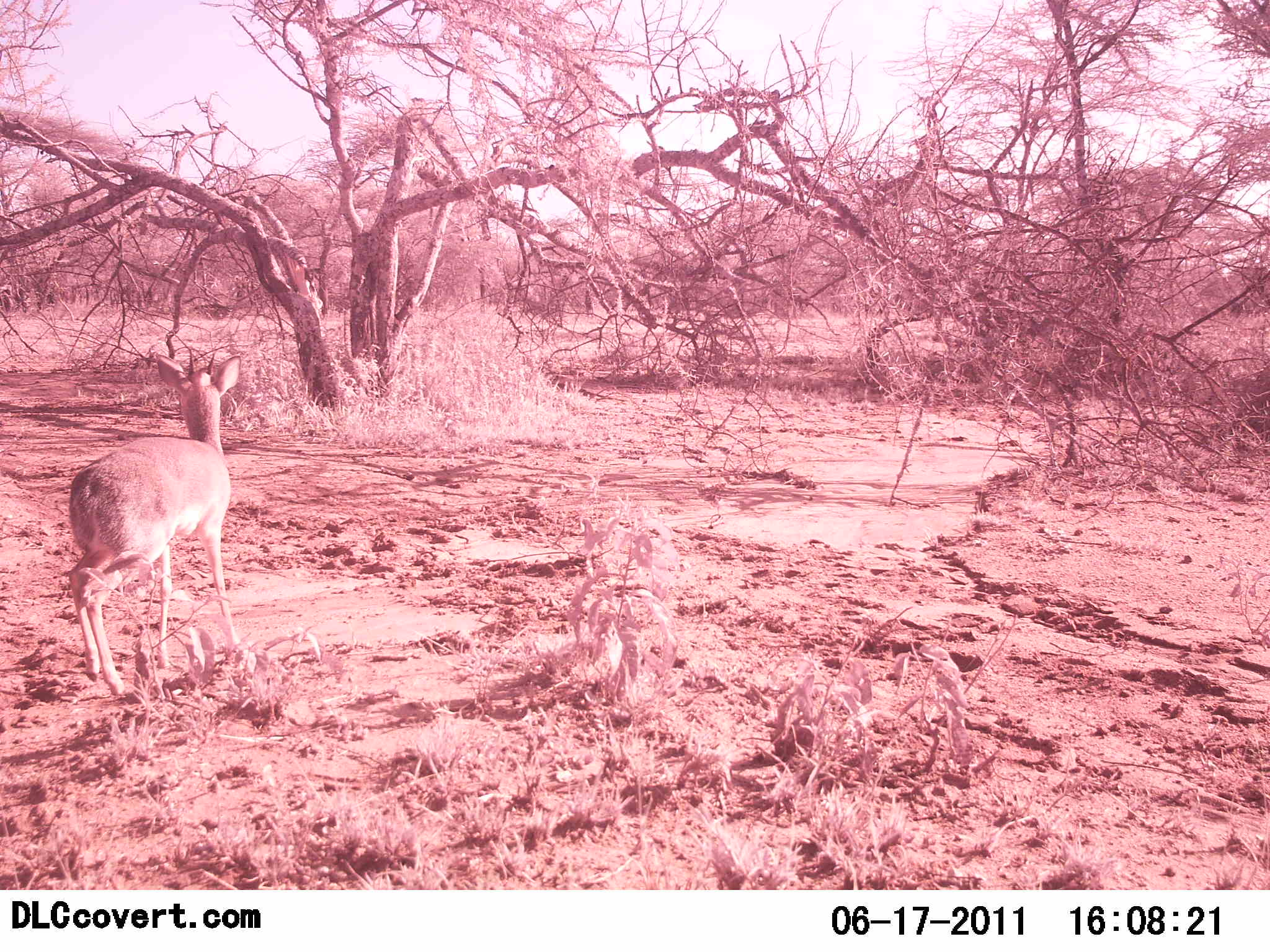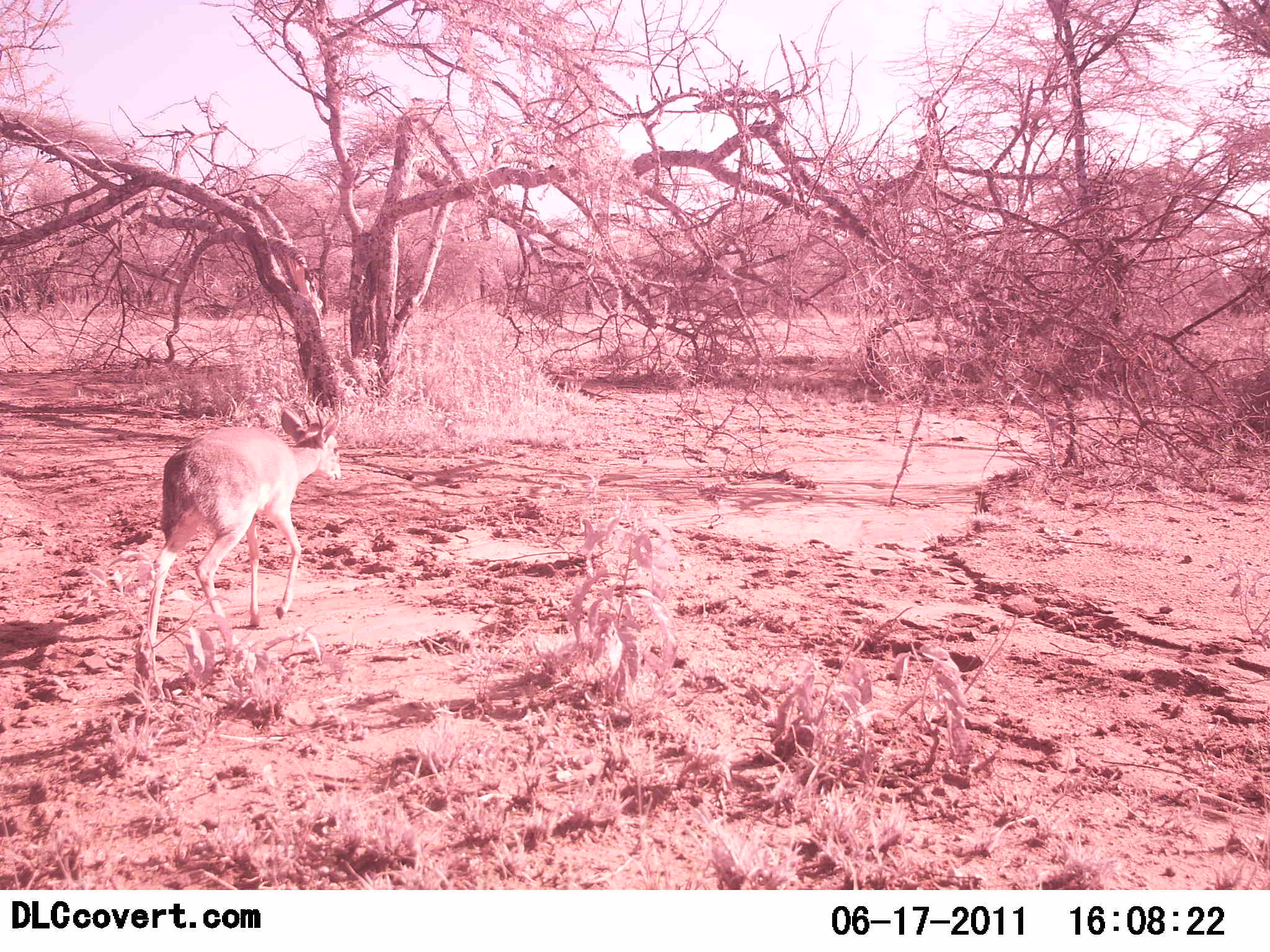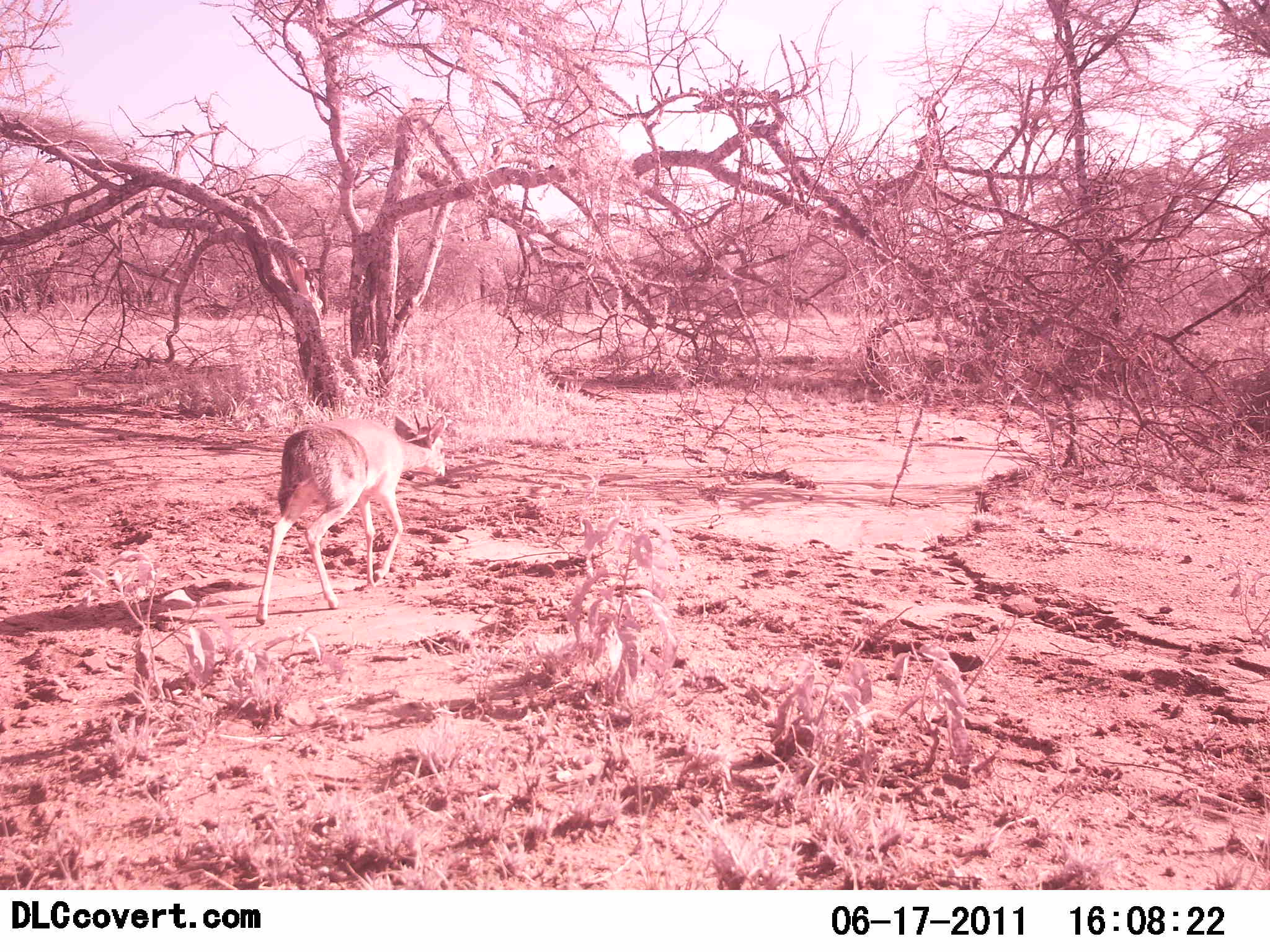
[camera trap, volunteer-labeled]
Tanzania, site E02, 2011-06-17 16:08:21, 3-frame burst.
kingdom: Animalia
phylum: Chordata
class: Mammalia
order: Artiodactyla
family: Bovidae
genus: Madoqua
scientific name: Madoqua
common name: dikdik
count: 1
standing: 20%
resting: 0%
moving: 100%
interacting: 0%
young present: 0%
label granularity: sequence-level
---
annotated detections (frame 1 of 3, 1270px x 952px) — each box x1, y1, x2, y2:
animal: 67, 351, 243, 696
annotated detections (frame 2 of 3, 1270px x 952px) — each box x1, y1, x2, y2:
animal: 146, 407, 343, 648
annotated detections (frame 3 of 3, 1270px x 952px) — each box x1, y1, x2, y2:
animal: 256, 410, 449, 625